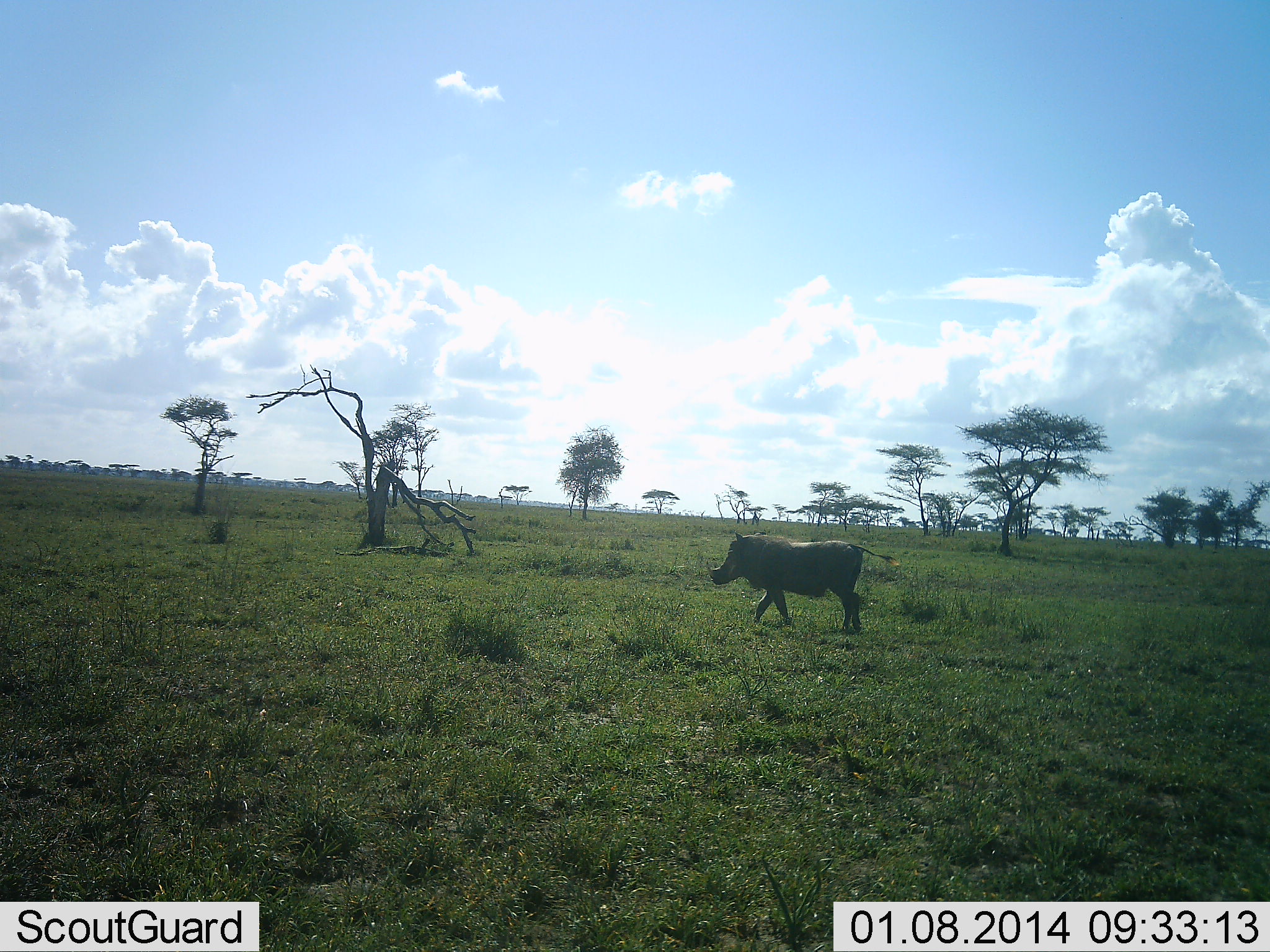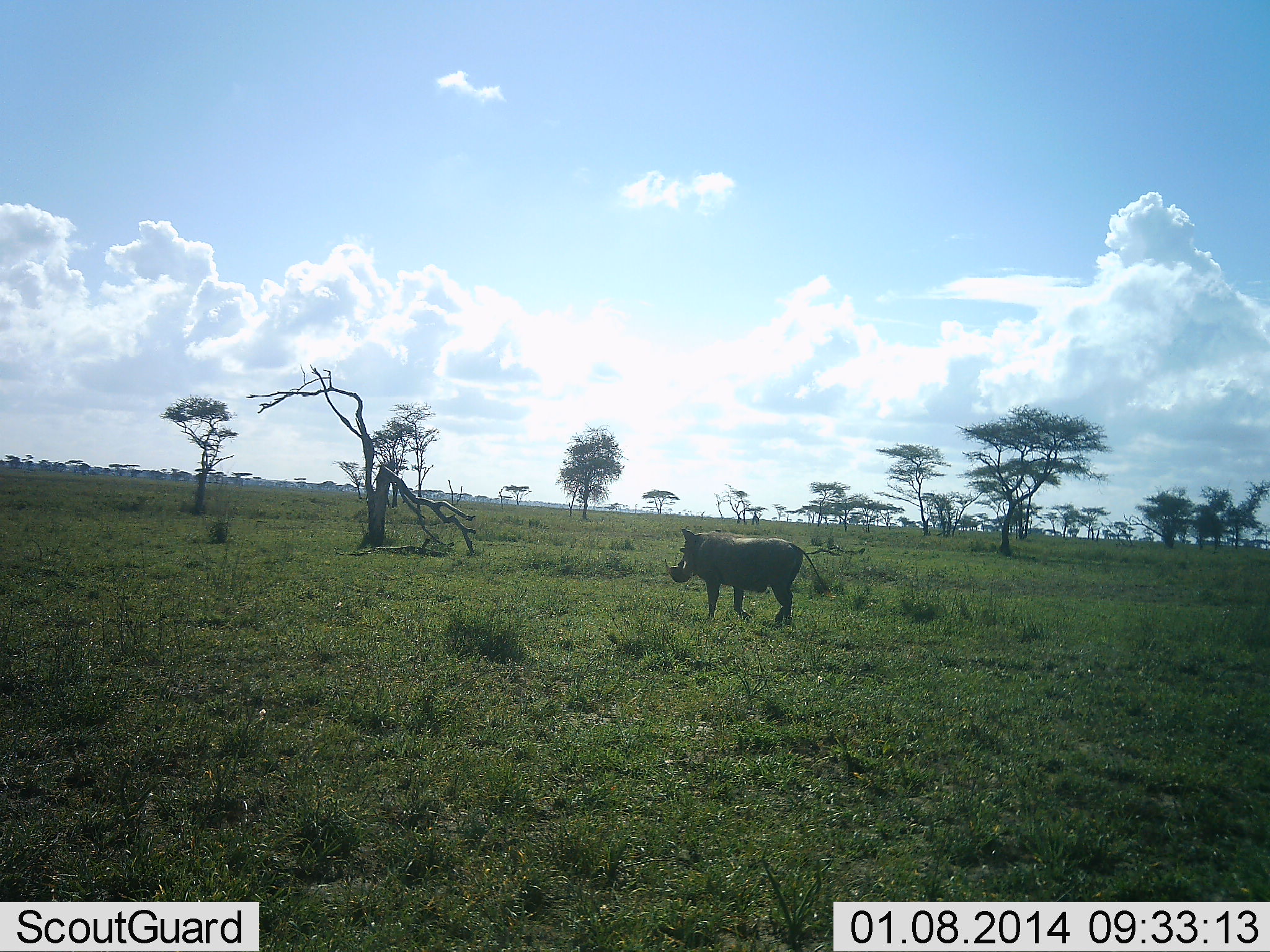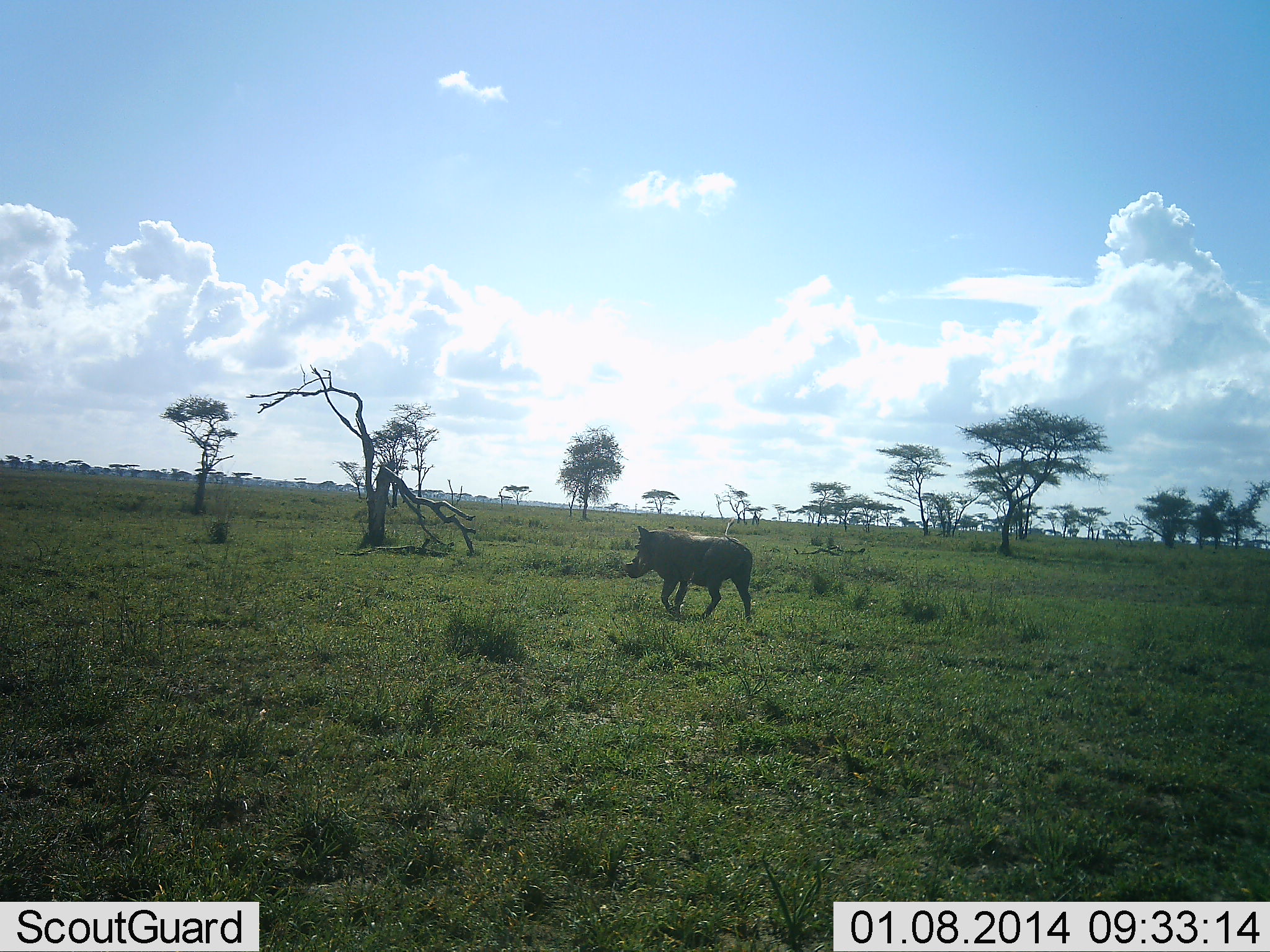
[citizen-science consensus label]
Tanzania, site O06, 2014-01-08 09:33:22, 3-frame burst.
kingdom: Animalia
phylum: Chordata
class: Mammalia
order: Artiodactyla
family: Suidae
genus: Phacochoerus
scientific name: Phacochoerus africanus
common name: warthog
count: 1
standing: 10%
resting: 0%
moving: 90%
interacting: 0%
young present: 0%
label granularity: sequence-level